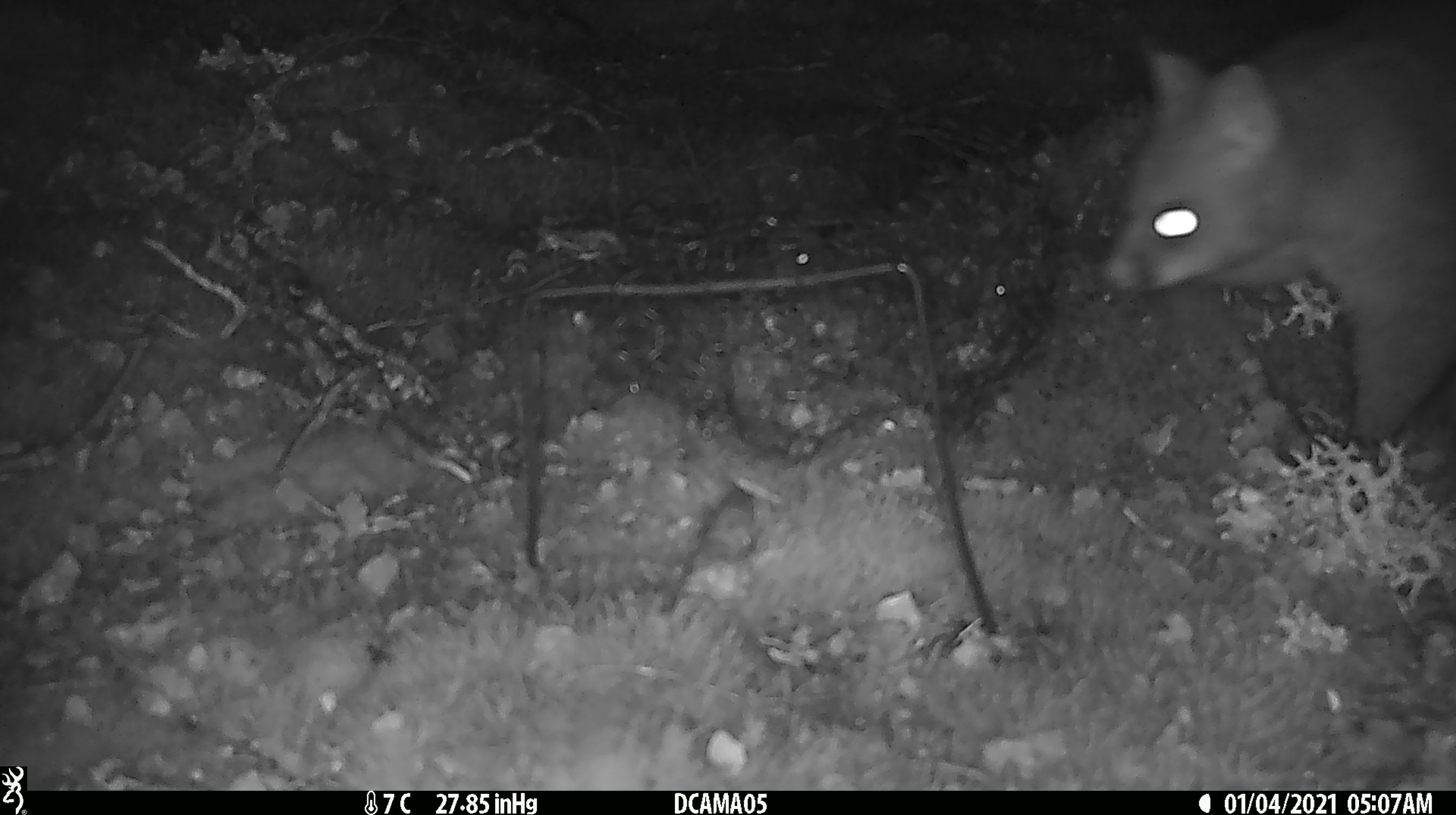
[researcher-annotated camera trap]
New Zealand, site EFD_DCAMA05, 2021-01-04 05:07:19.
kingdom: Animalia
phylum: Chordata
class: Mammalia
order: Diprotodontia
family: Phalangeridae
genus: Trichosurus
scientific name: Trichosurus vulpecula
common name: common brushtail possum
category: possum